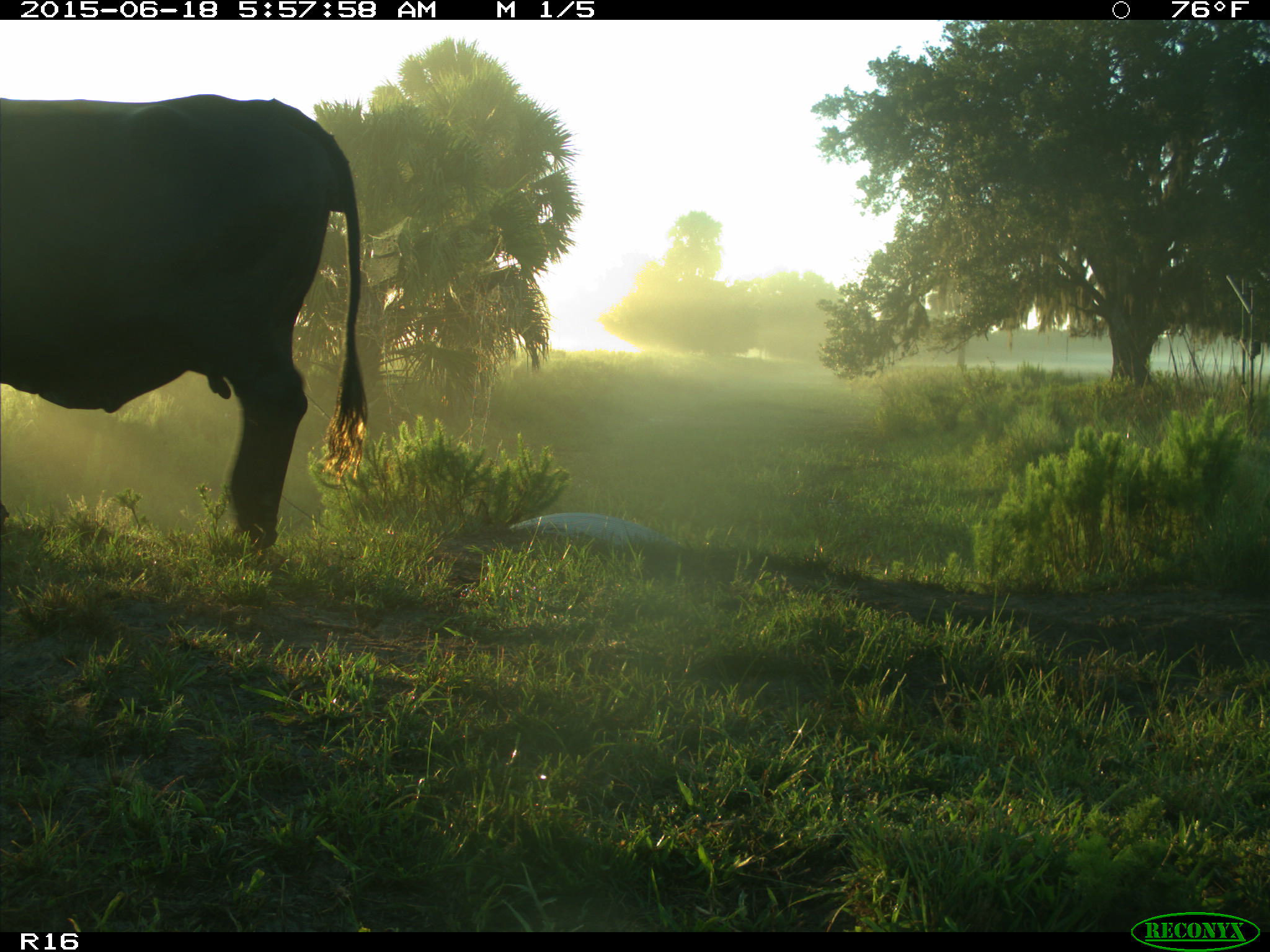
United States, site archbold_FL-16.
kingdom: Animalia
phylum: Chordata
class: Mammalia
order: Artiodactyla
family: Bovidae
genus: Bos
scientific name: Bos taurus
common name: domestic cow